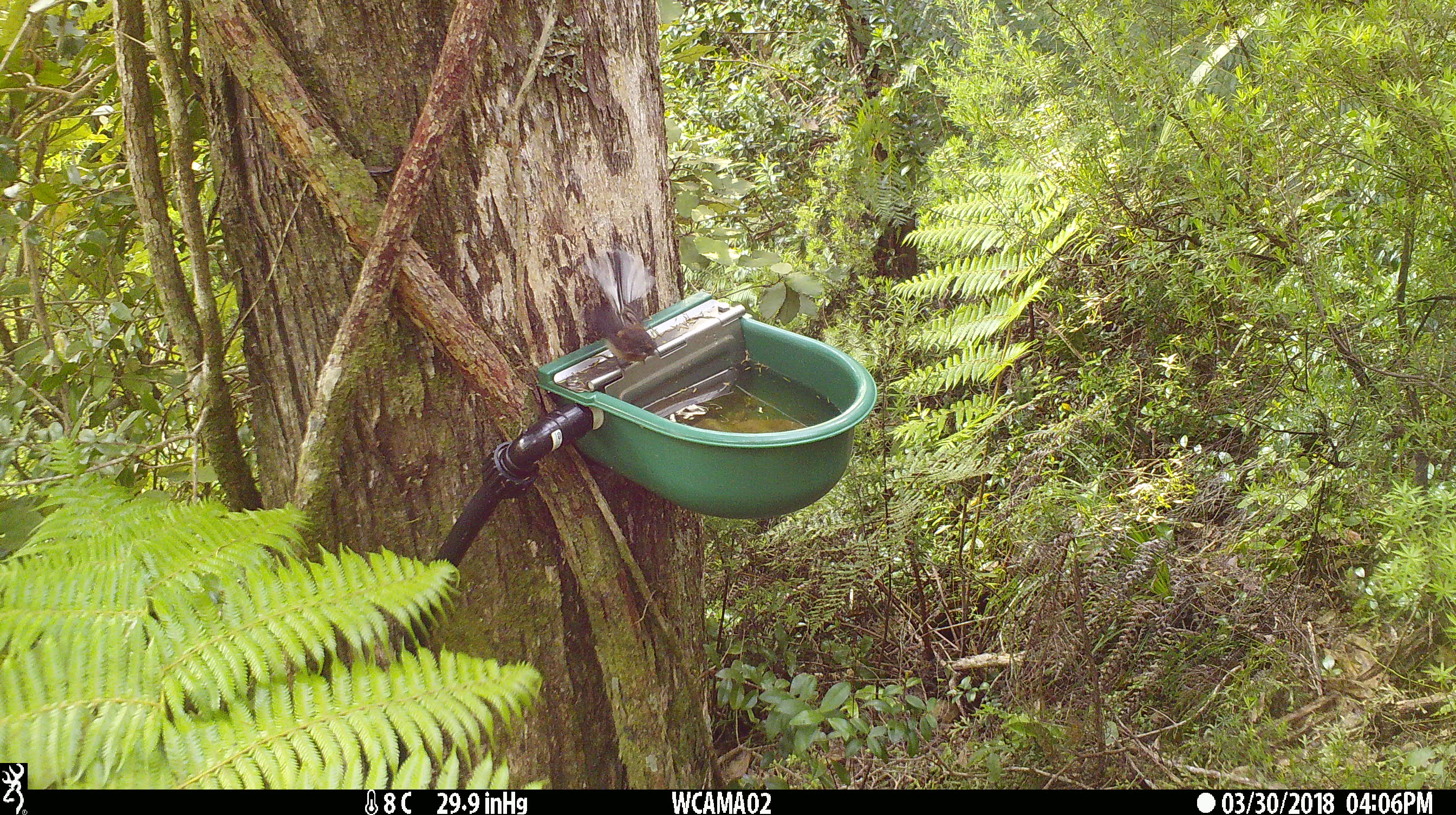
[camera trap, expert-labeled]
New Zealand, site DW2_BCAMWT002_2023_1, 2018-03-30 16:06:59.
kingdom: Animalia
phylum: Chordata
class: Aves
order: Passeriformes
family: Rhipiduridae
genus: Rhipidura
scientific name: Rhipidura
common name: fantails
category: fantail